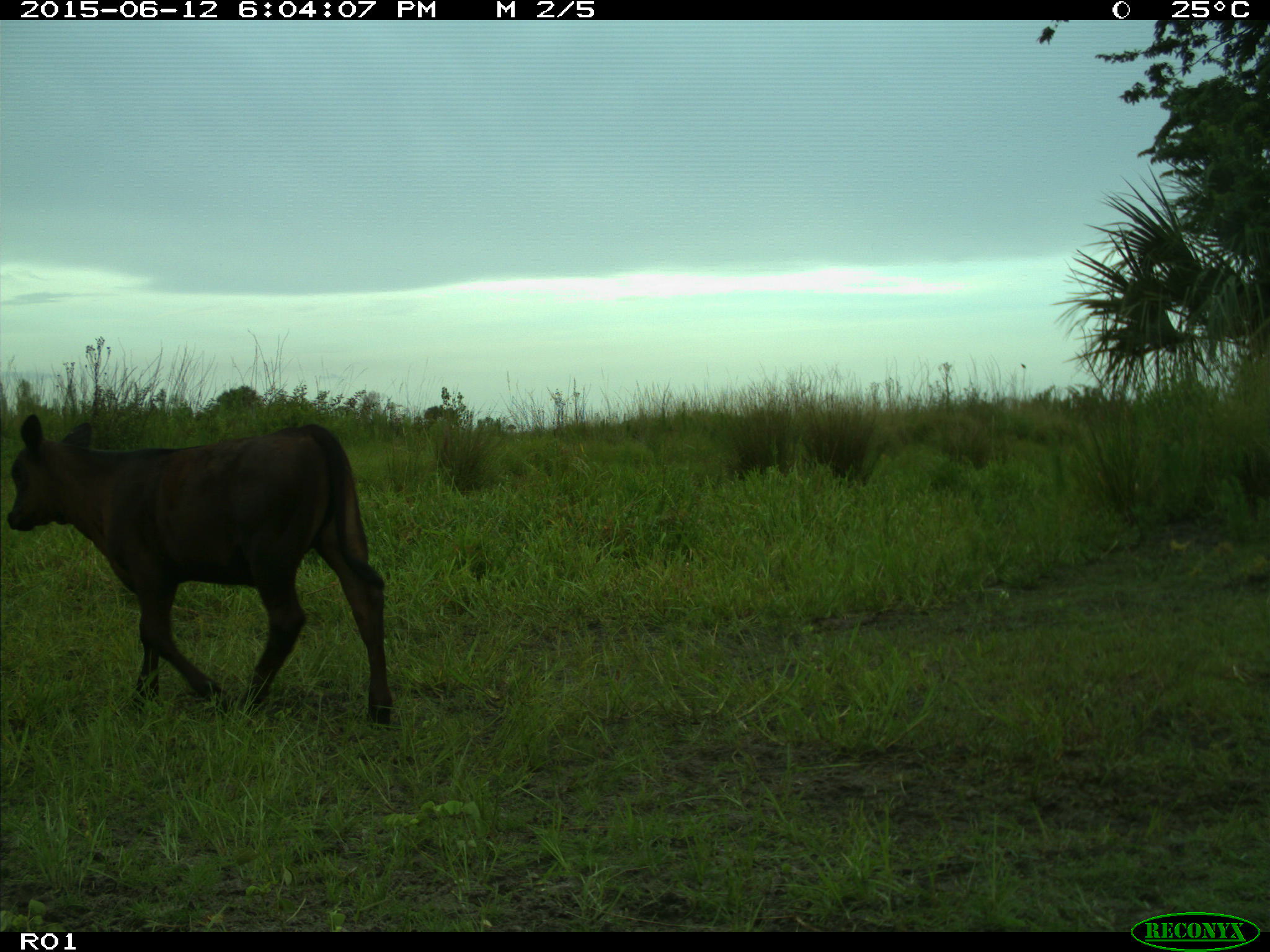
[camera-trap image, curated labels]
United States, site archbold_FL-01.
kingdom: Animalia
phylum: Chordata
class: Mammalia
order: Artiodactyla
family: Bovidae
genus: Bos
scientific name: Bos taurus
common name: domestic cow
Bos taurus (domestic cow).